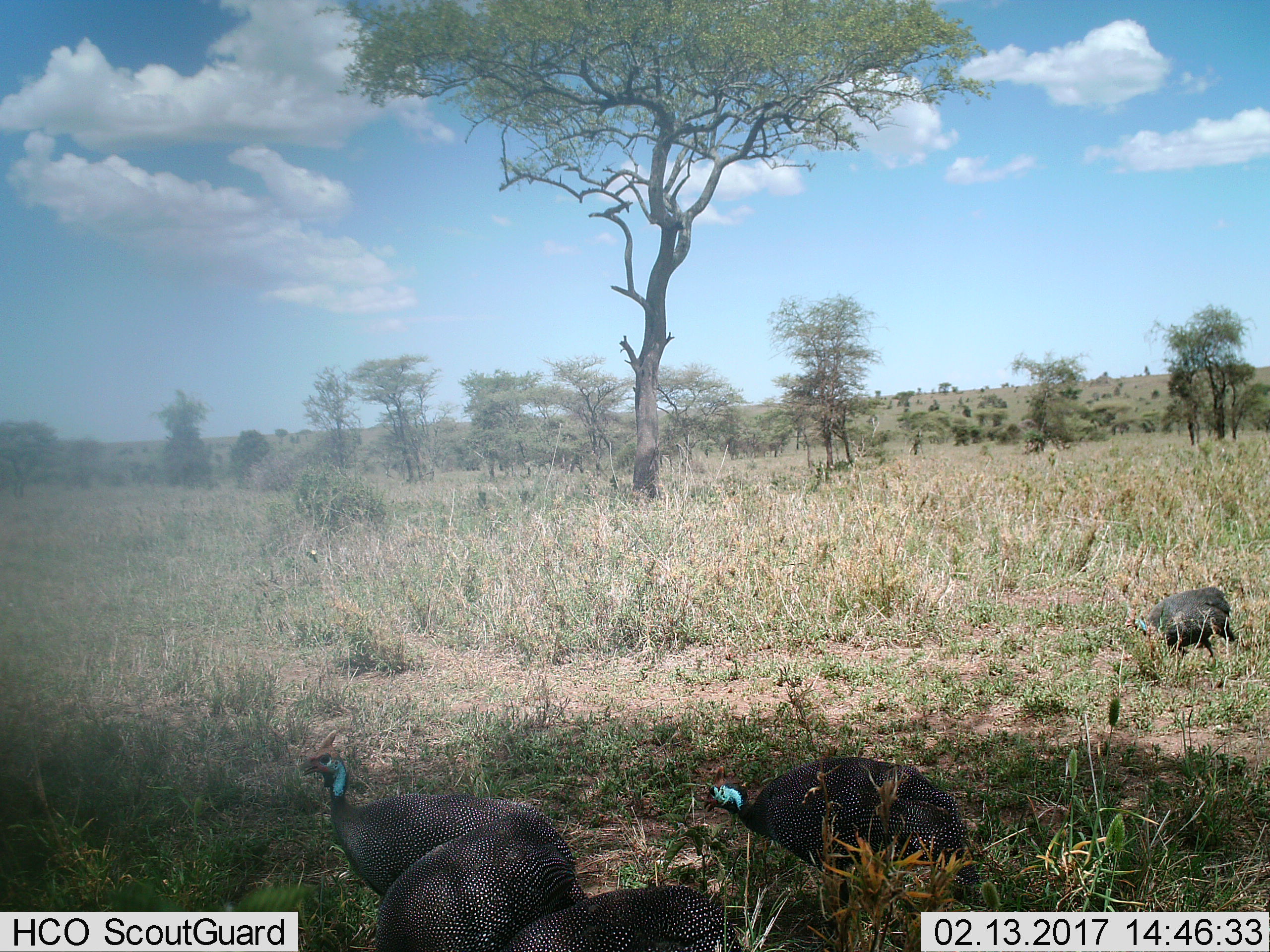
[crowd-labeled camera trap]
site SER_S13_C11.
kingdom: Animalia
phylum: Chordata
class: Aves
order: Galliformes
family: Numididae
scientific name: Numididae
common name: guineafowl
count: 5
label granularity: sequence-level